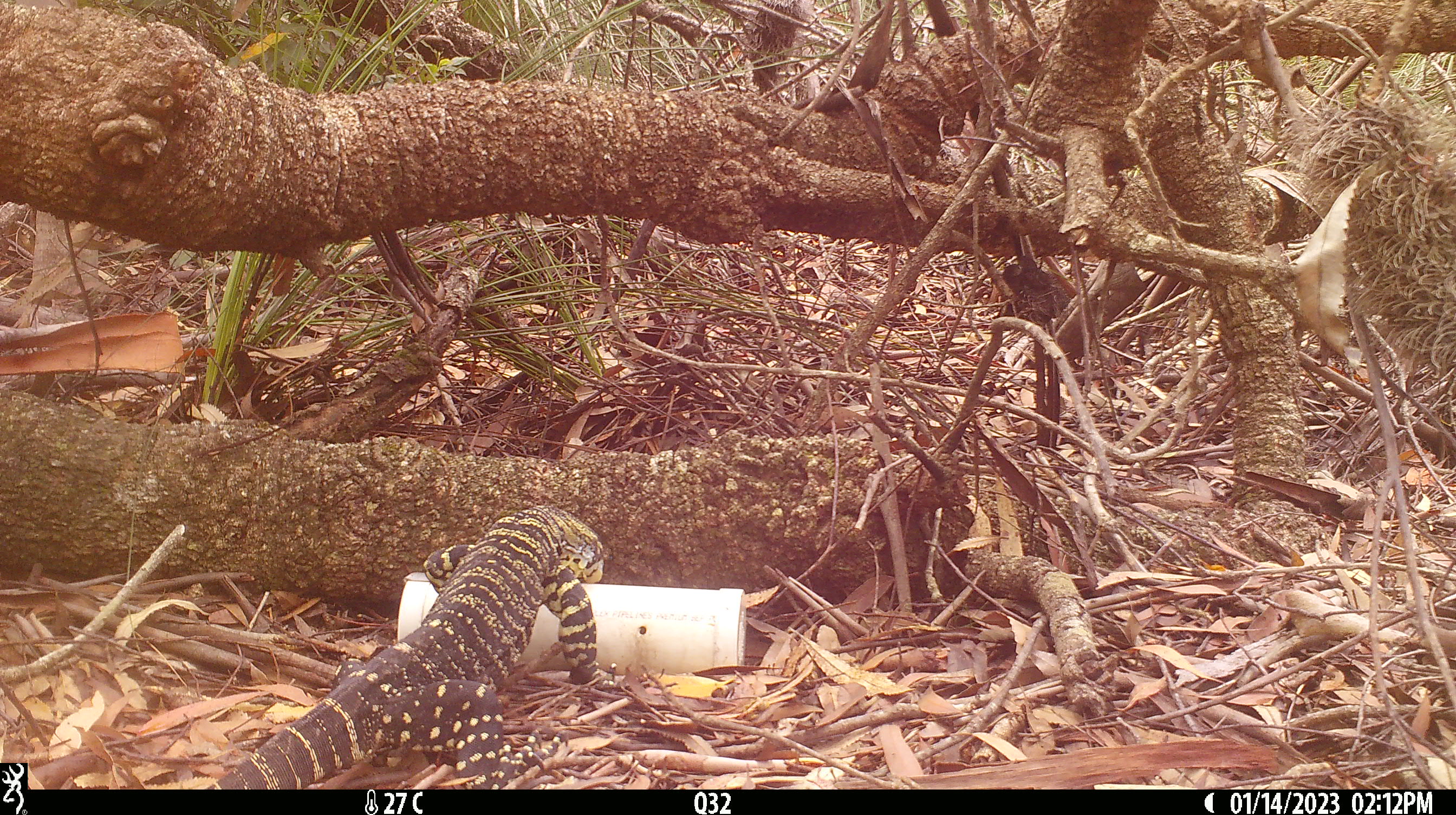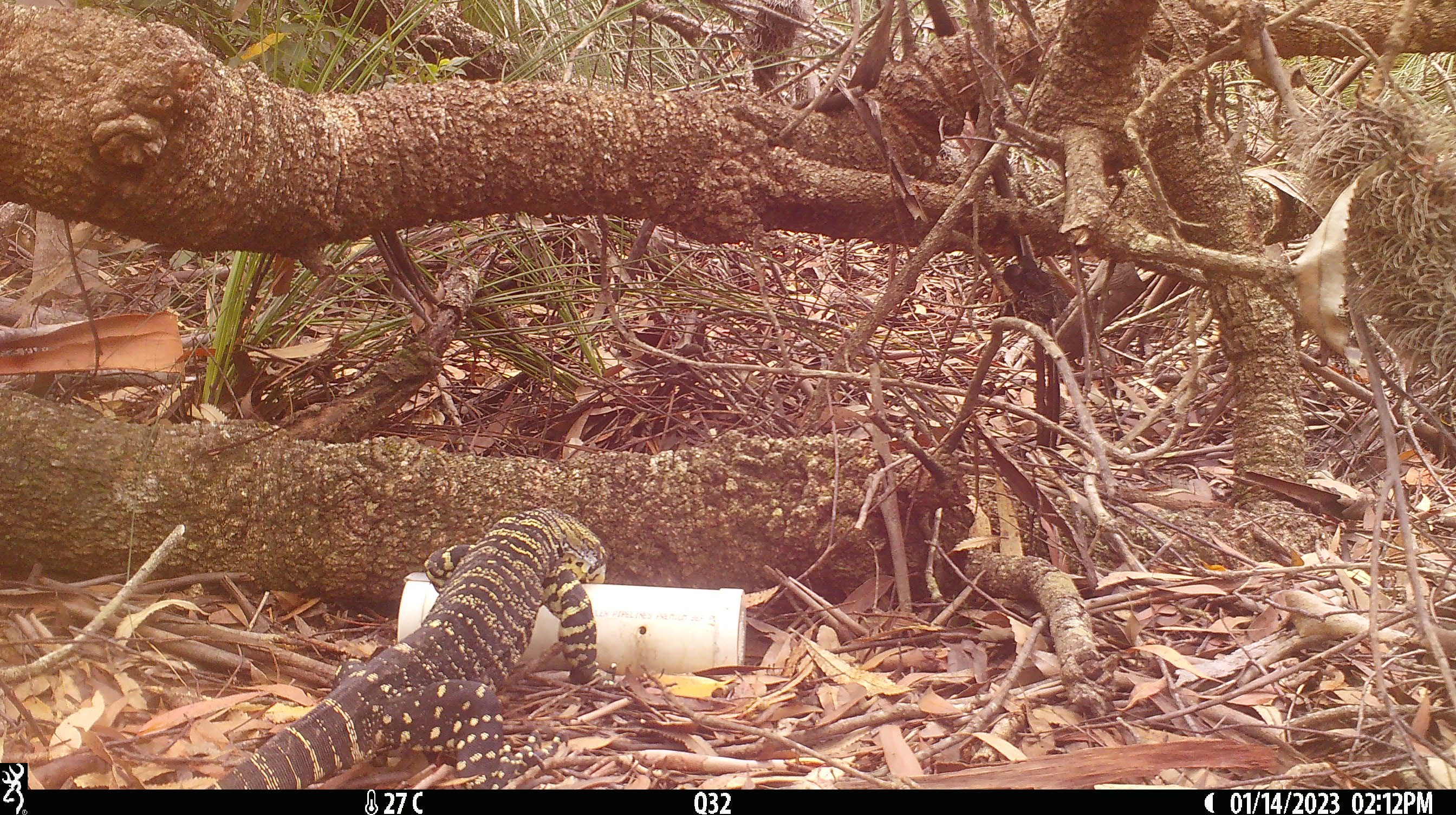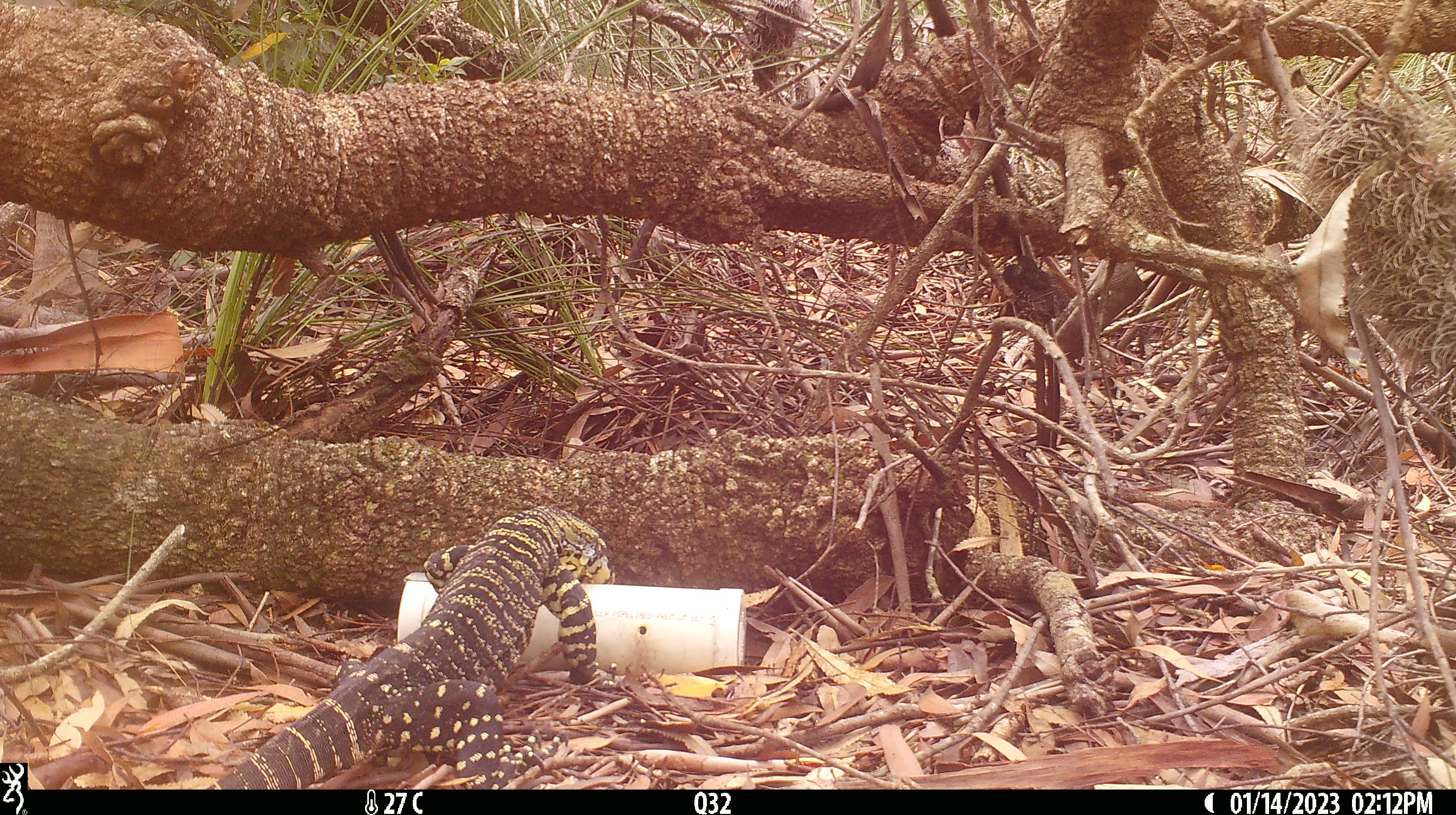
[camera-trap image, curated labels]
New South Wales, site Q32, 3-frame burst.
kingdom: Animalia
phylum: Chordata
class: Reptilia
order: Squamata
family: Varanidae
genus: Varanus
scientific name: Varanus varius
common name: lace monitor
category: goanna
Goanna (lace monitor) (Varanus varius).